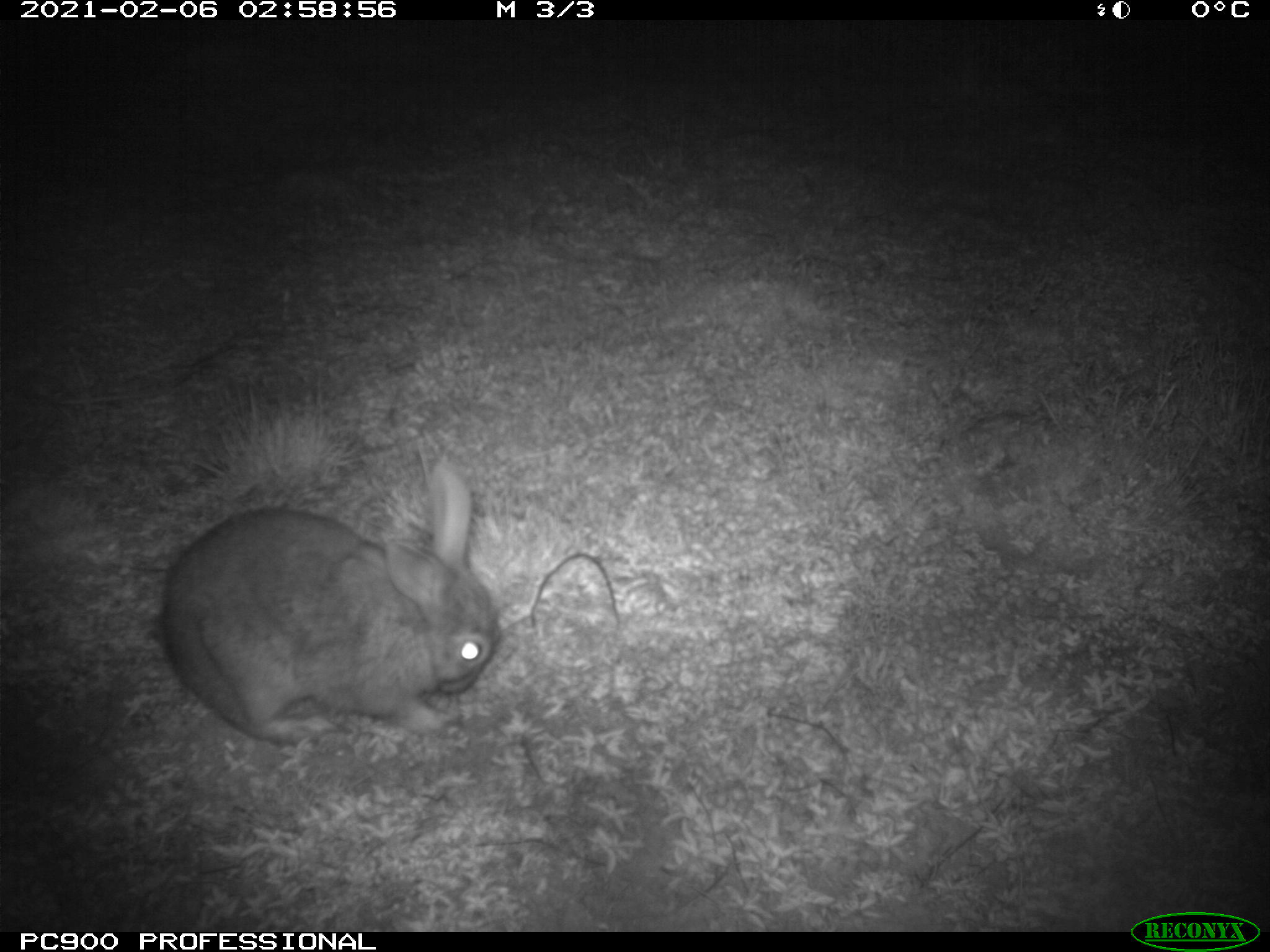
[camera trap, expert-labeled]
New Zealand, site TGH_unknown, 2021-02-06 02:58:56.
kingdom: Animalia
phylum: Chordata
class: Mammalia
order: Lagomorpha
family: Leporidae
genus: Oryctolagus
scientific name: Oryctolagus cuniculus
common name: european rabbit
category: rabbit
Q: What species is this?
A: Rabbit (european rabbit) (Oryctolagus cuniculus).